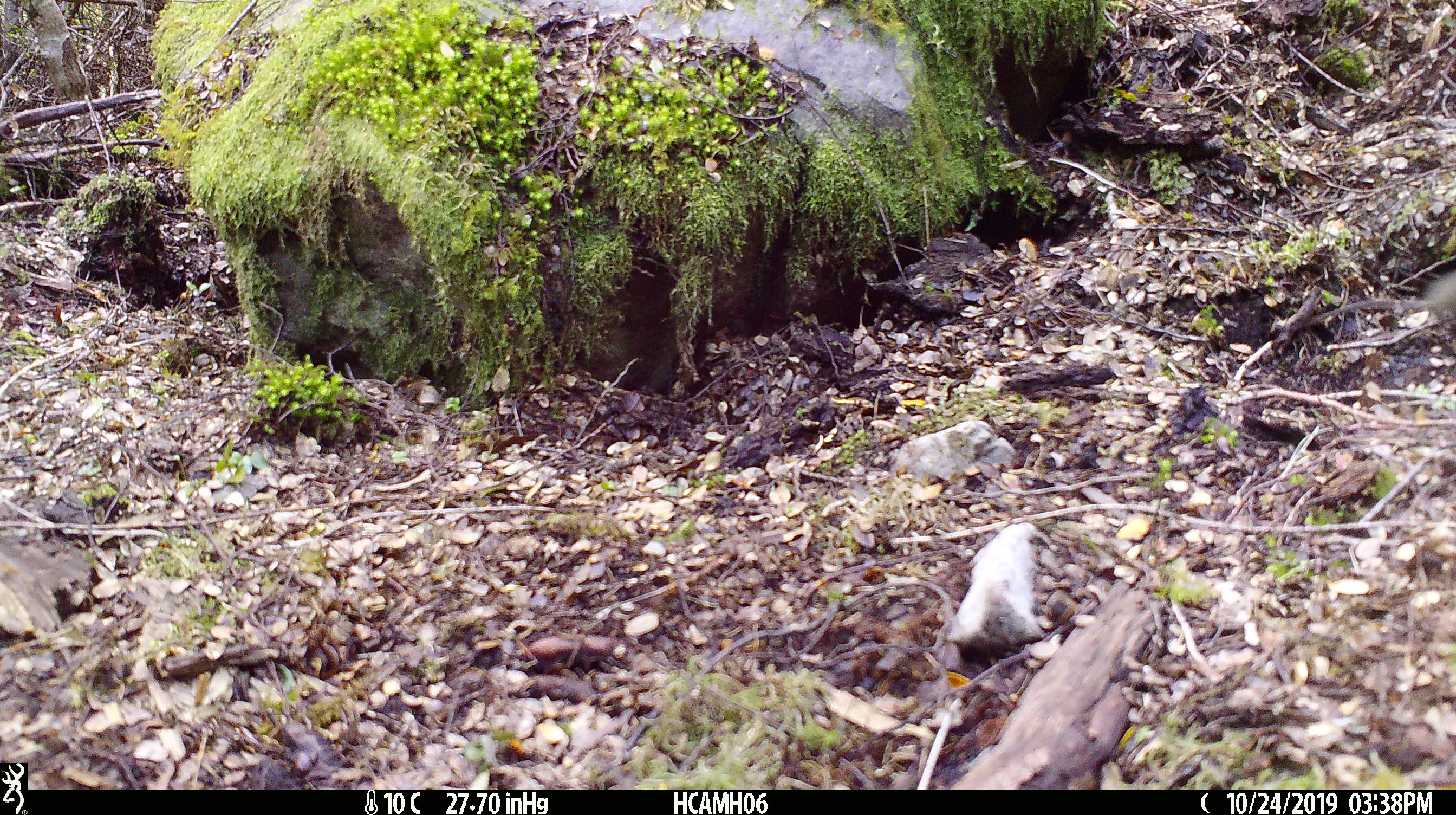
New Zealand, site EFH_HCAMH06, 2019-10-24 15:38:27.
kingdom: Animalia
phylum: Chordata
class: Mammalia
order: Rodentia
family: Muridae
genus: Mus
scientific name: Mus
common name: mouse